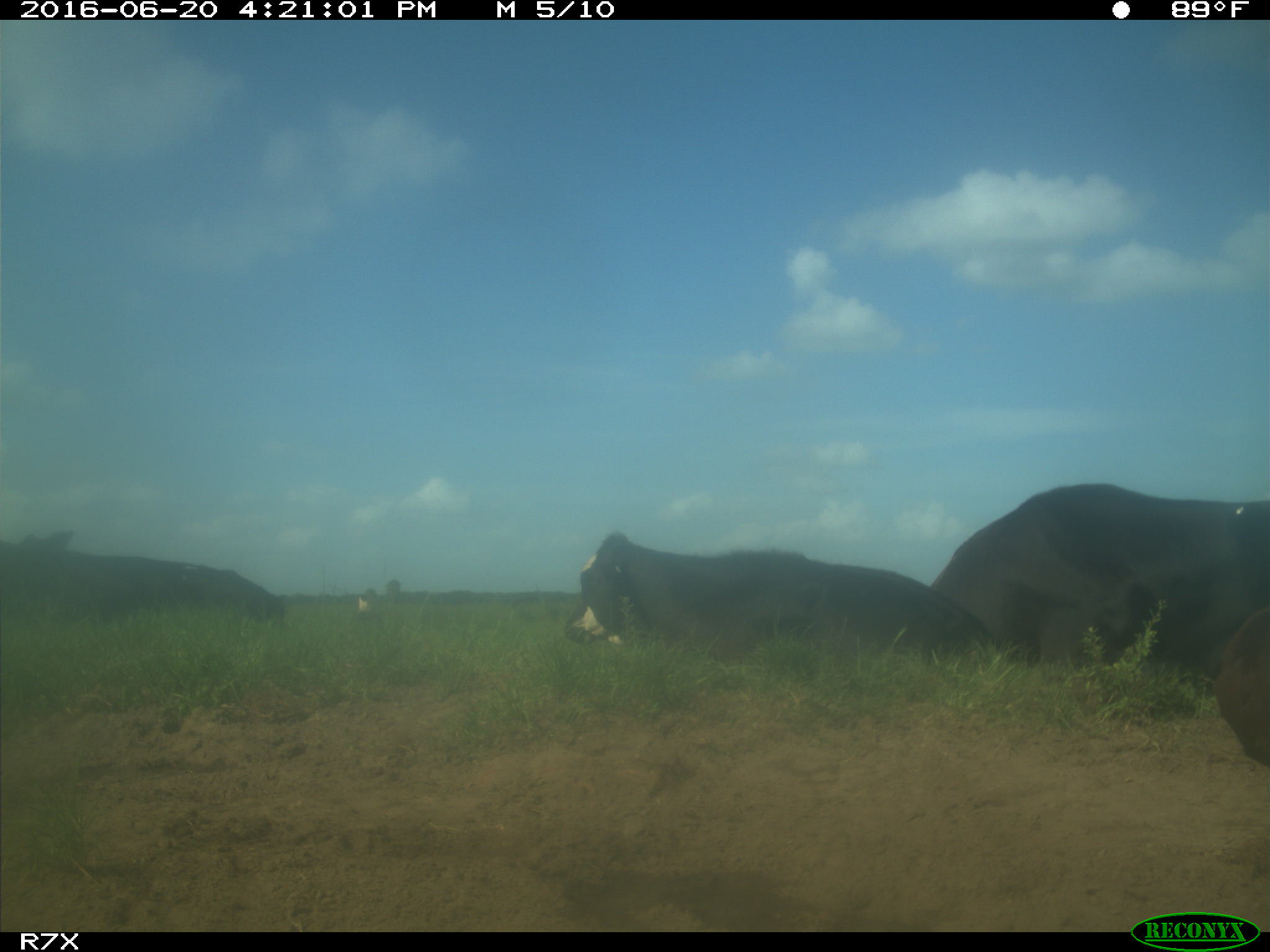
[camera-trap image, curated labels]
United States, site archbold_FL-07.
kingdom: Animalia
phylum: Chordata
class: Mammalia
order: Artiodactyla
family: Bovidae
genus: Bos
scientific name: Bos taurus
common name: domestic cow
Bos taurus (domestic cow).